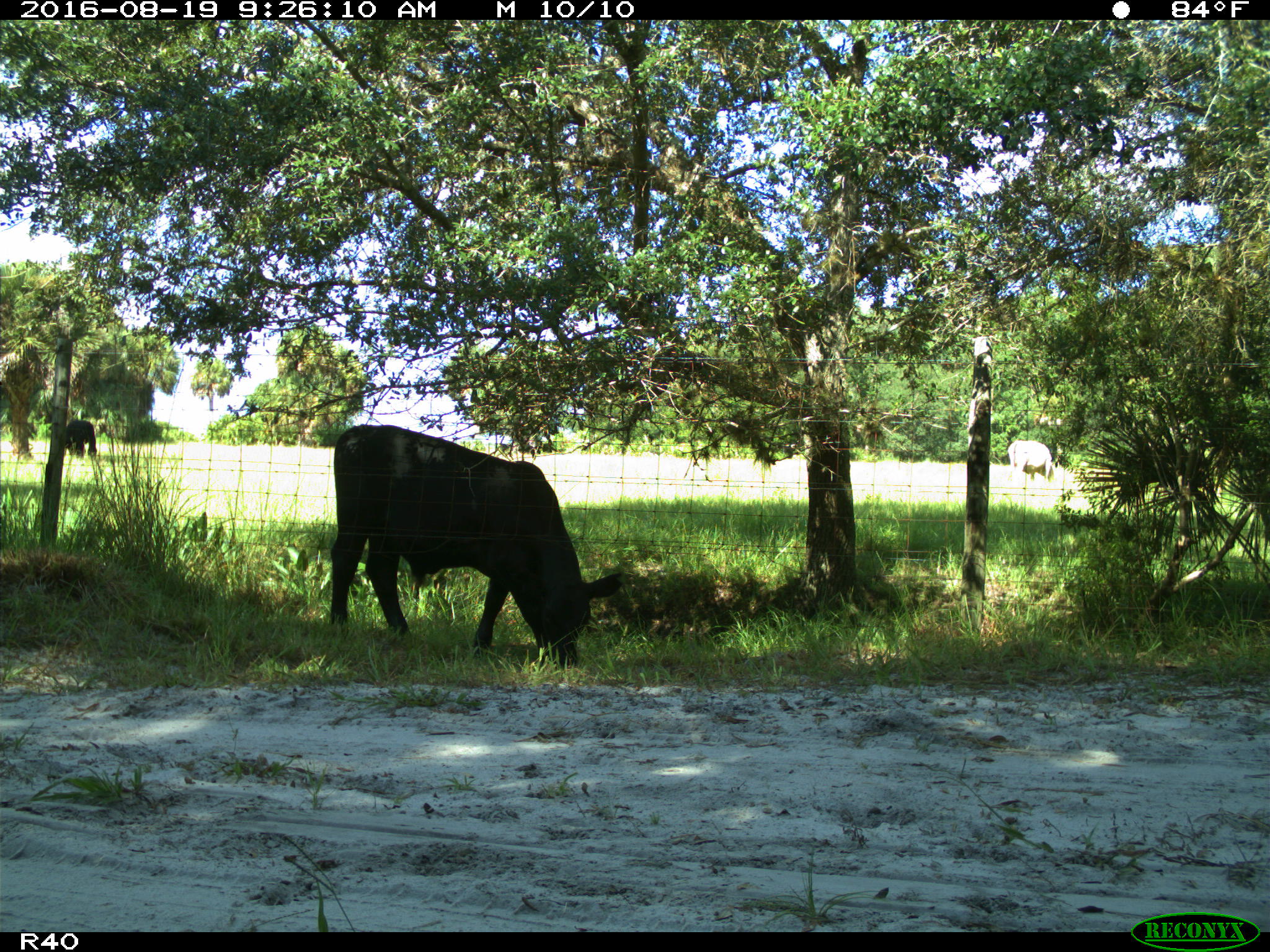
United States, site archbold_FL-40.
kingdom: Animalia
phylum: Chordata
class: Mammalia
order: Artiodactyla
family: Bovidae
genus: Bos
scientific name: Bos taurus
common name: domestic cow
Bos taurus (domestic cow).